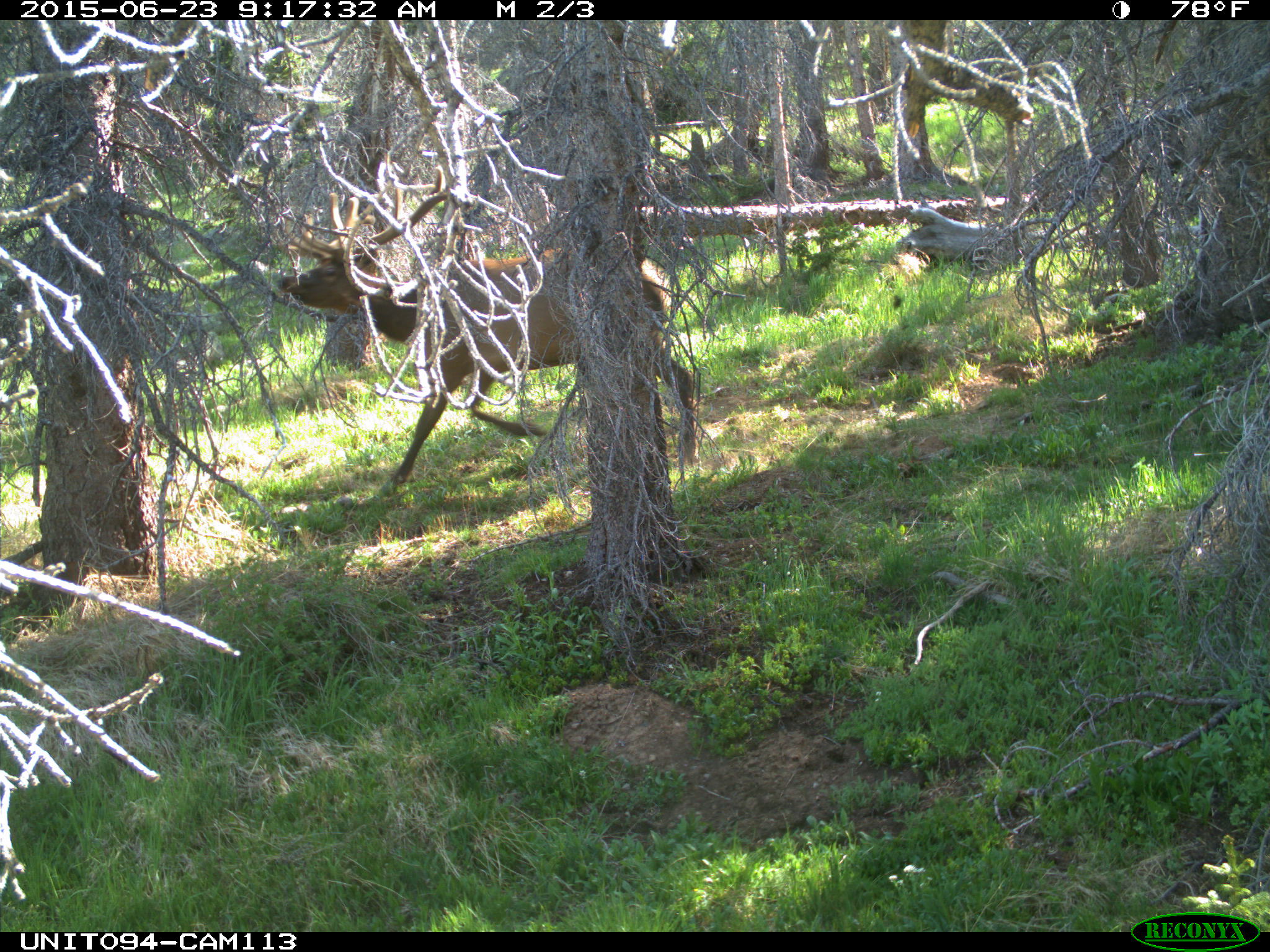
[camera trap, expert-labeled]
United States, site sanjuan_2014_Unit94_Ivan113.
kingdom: Animalia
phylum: Chordata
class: Mammalia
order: Artiodactyla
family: Cervidae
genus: Cervus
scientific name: Cervus elaphus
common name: red deer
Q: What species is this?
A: Cervus elaphus (red deer).